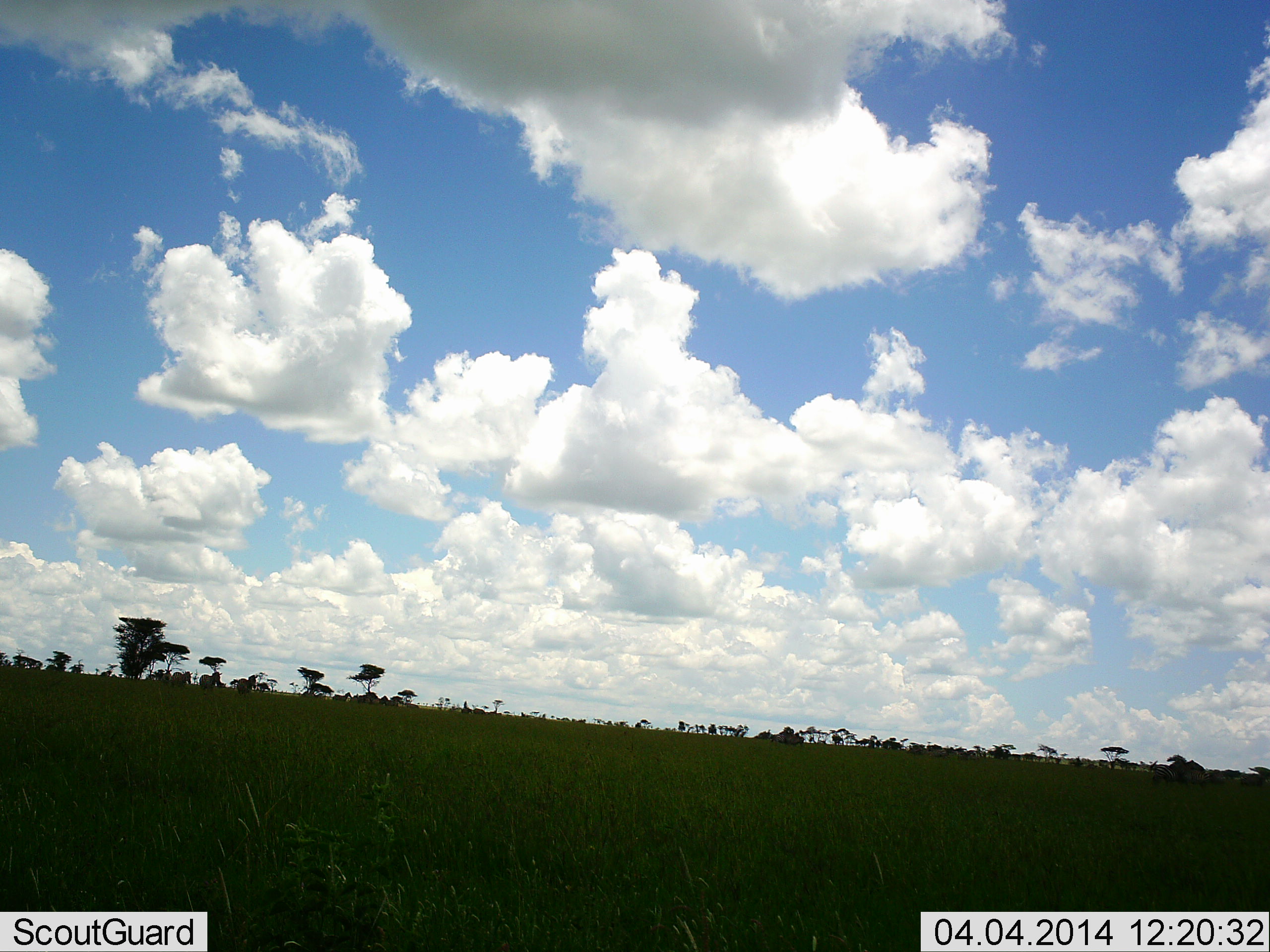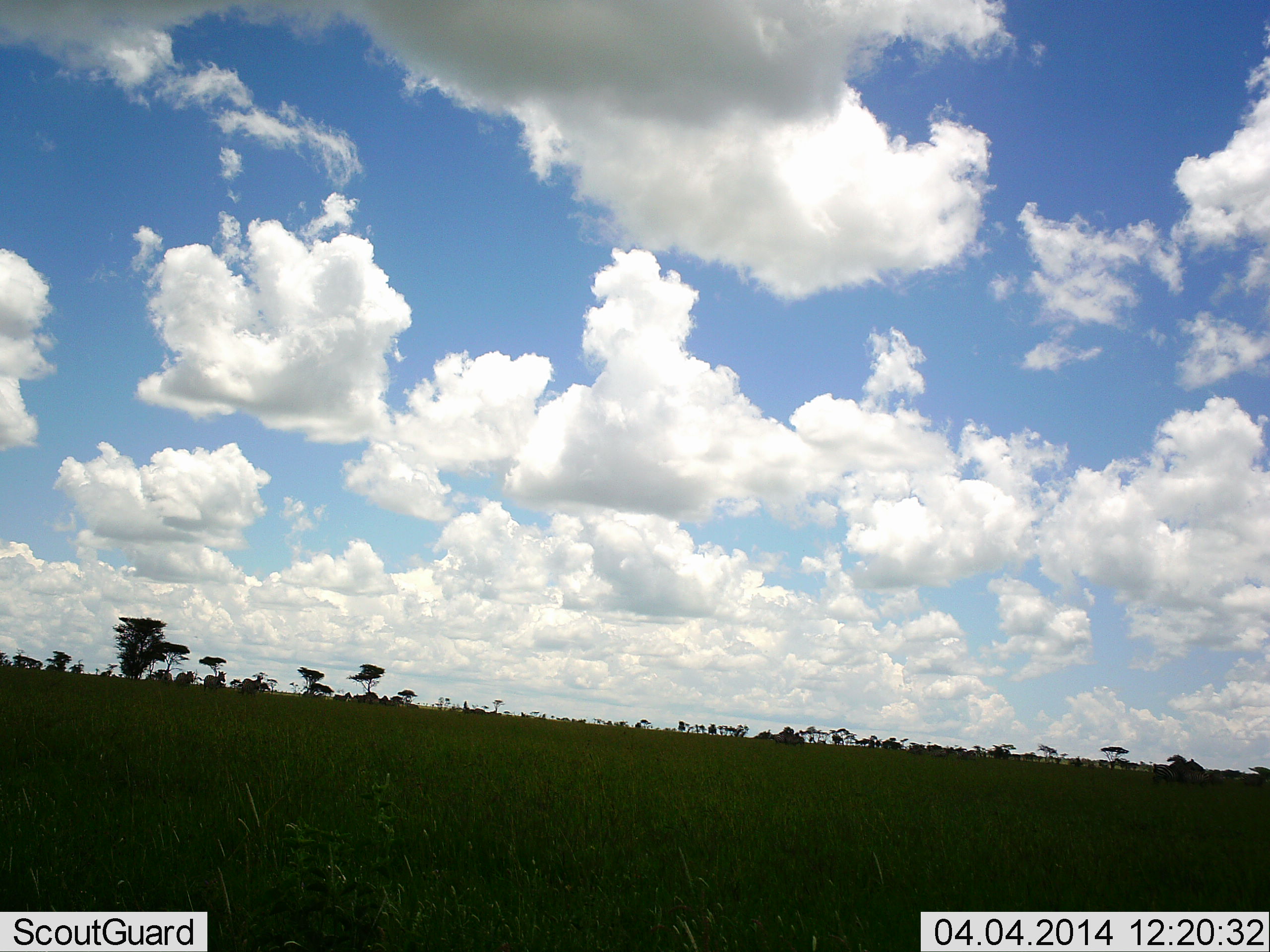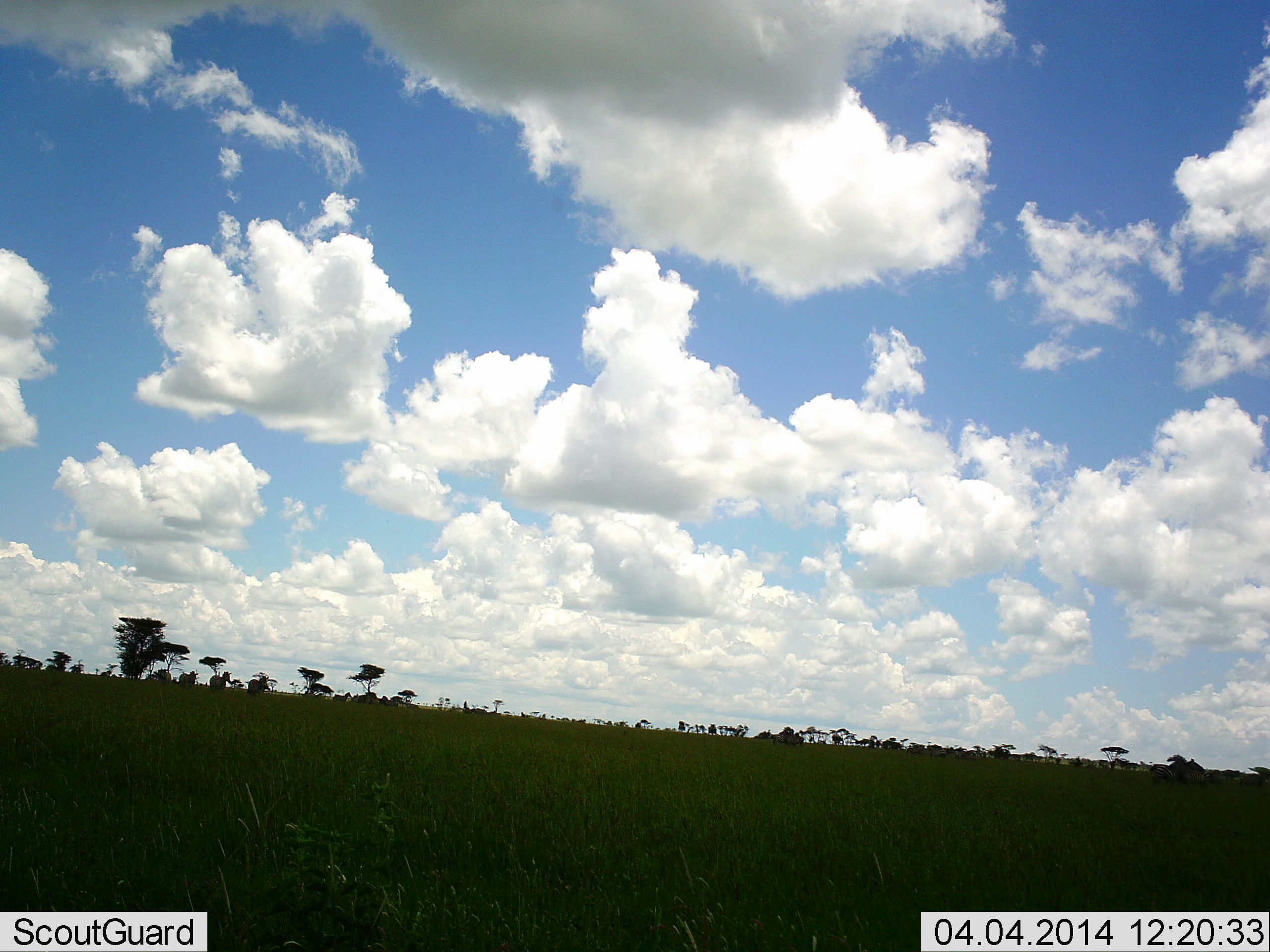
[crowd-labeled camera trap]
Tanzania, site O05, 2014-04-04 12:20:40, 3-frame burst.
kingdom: Animalia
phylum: Chordata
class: Mammalia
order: Perissodactyla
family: Equidae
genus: Equus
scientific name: Equus quagga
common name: plains zebra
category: zebra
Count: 4.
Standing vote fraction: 11%.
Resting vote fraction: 0%.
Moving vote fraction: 100%.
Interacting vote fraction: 0%.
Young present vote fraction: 0%.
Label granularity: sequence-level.